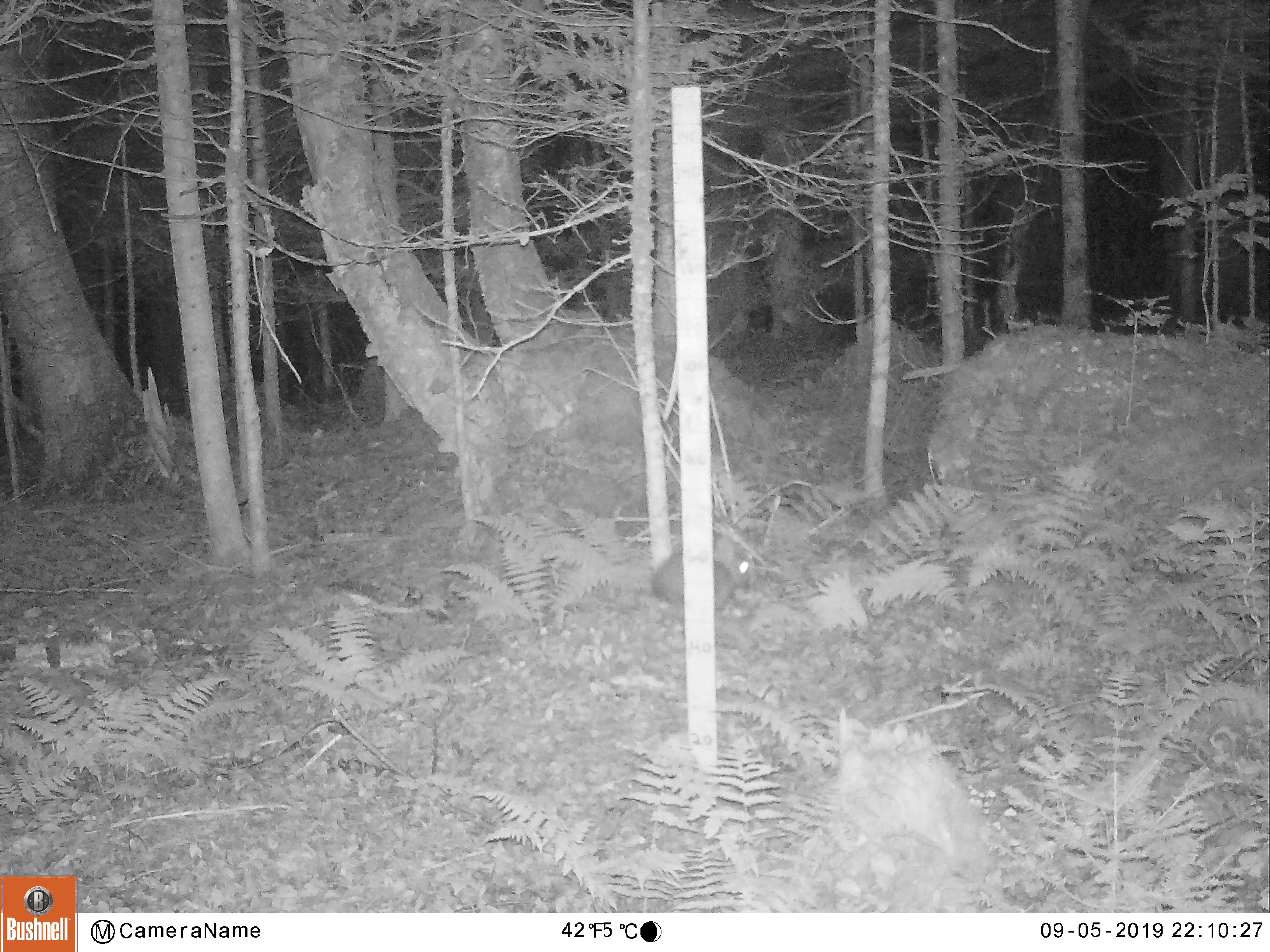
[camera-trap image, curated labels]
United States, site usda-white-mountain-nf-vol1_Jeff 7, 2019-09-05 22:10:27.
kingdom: Animalia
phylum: Chordata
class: Mammalia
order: Lagomorpha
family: Leporidae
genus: Lepus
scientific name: Lepus americanus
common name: snowshoe hare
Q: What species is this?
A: Snowshoe hare (Lepus americanus).